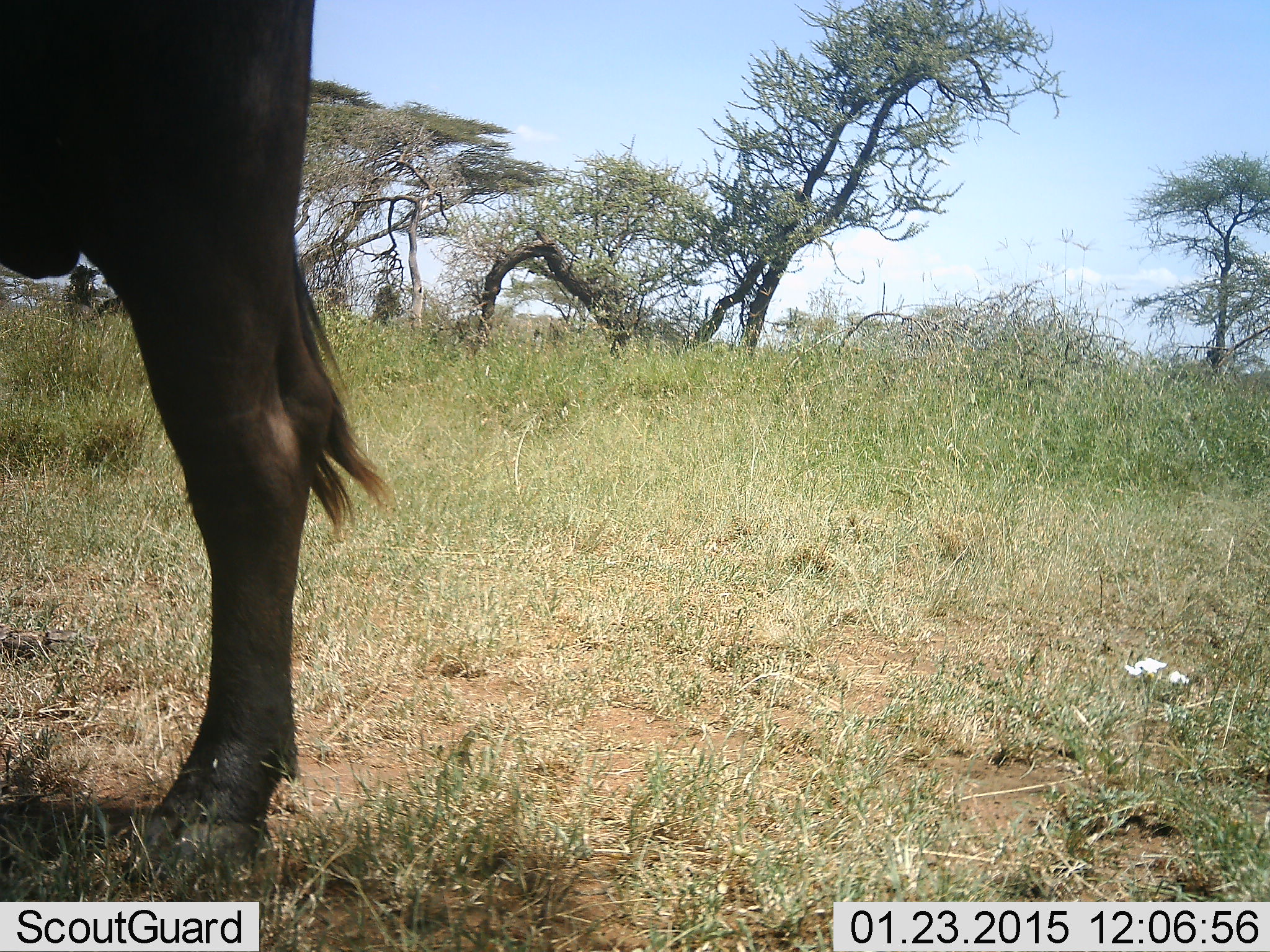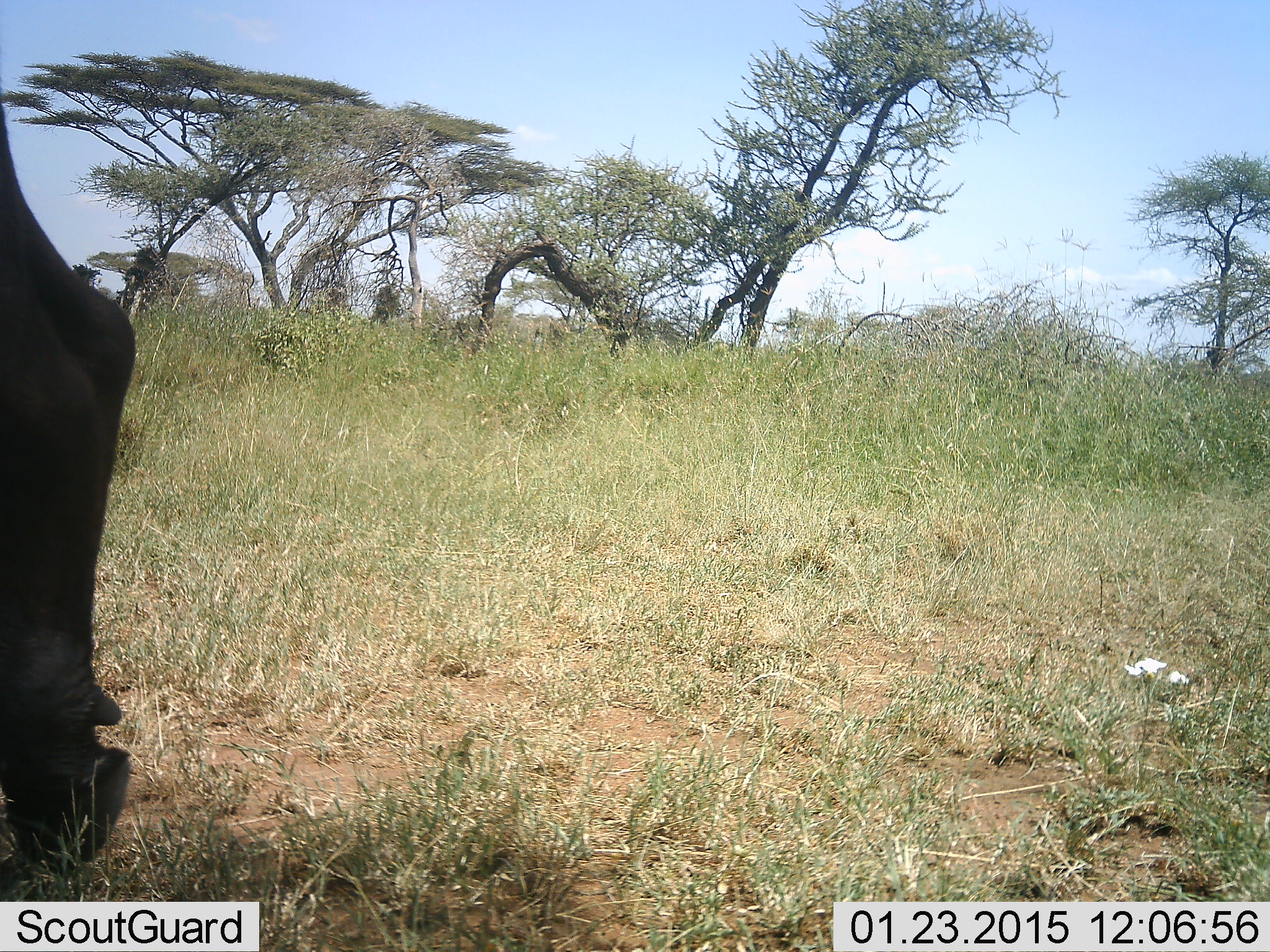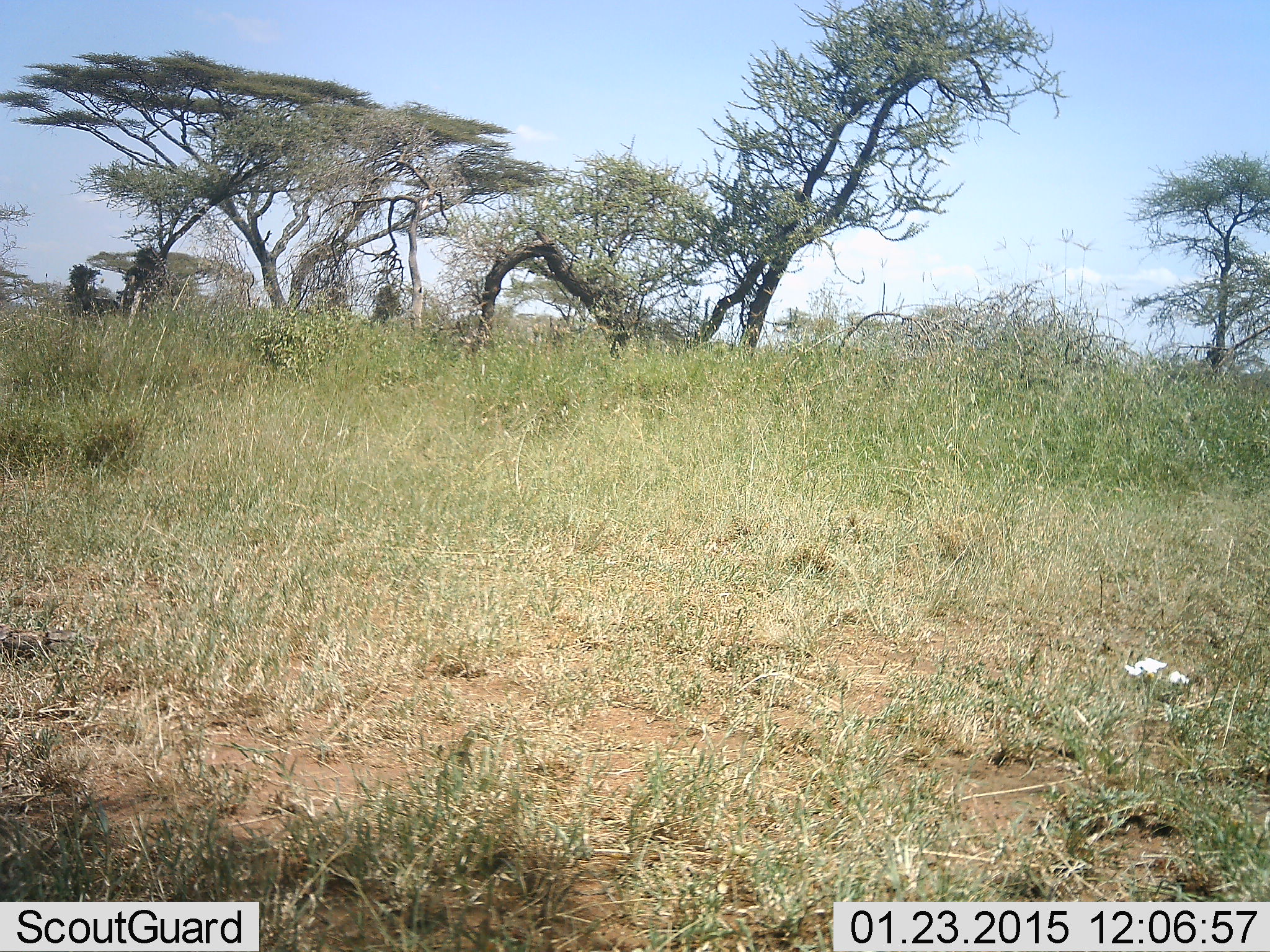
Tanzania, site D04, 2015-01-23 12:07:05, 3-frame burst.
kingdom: Animalia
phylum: Chordata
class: Mammalia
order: Artiodactyla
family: Bovidae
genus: Syncerus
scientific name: Syncerus caffer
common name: cape buffalo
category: buffalo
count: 1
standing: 11%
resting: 0%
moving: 89%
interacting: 0%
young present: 0%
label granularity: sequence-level